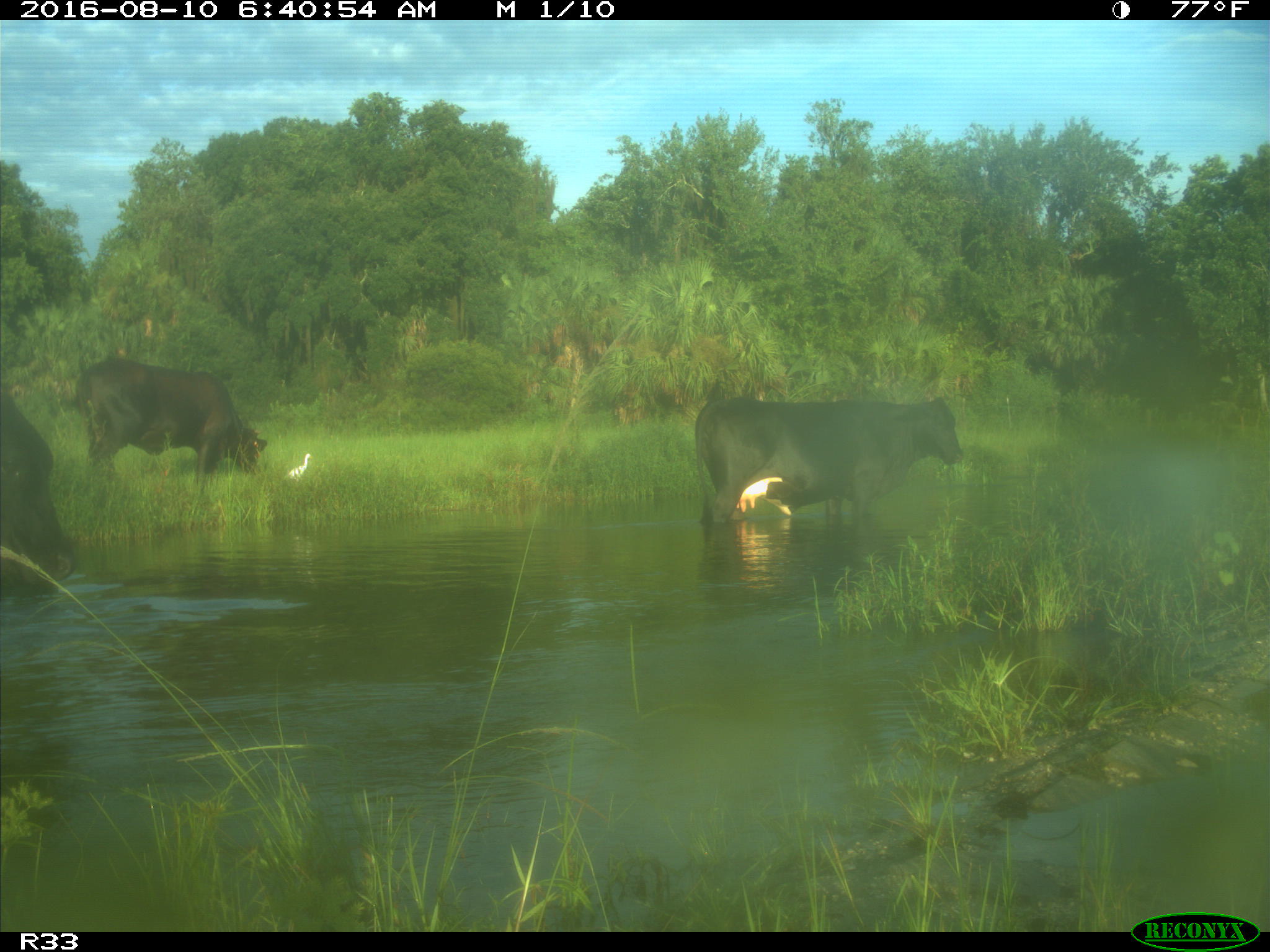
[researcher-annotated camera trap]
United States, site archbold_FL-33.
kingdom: Animalia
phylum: Chordata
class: Mammalia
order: Artiodactyla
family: Bovidae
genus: Bos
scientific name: Bos taurus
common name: domestic cow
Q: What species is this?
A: Bos taurus (domestic cow).